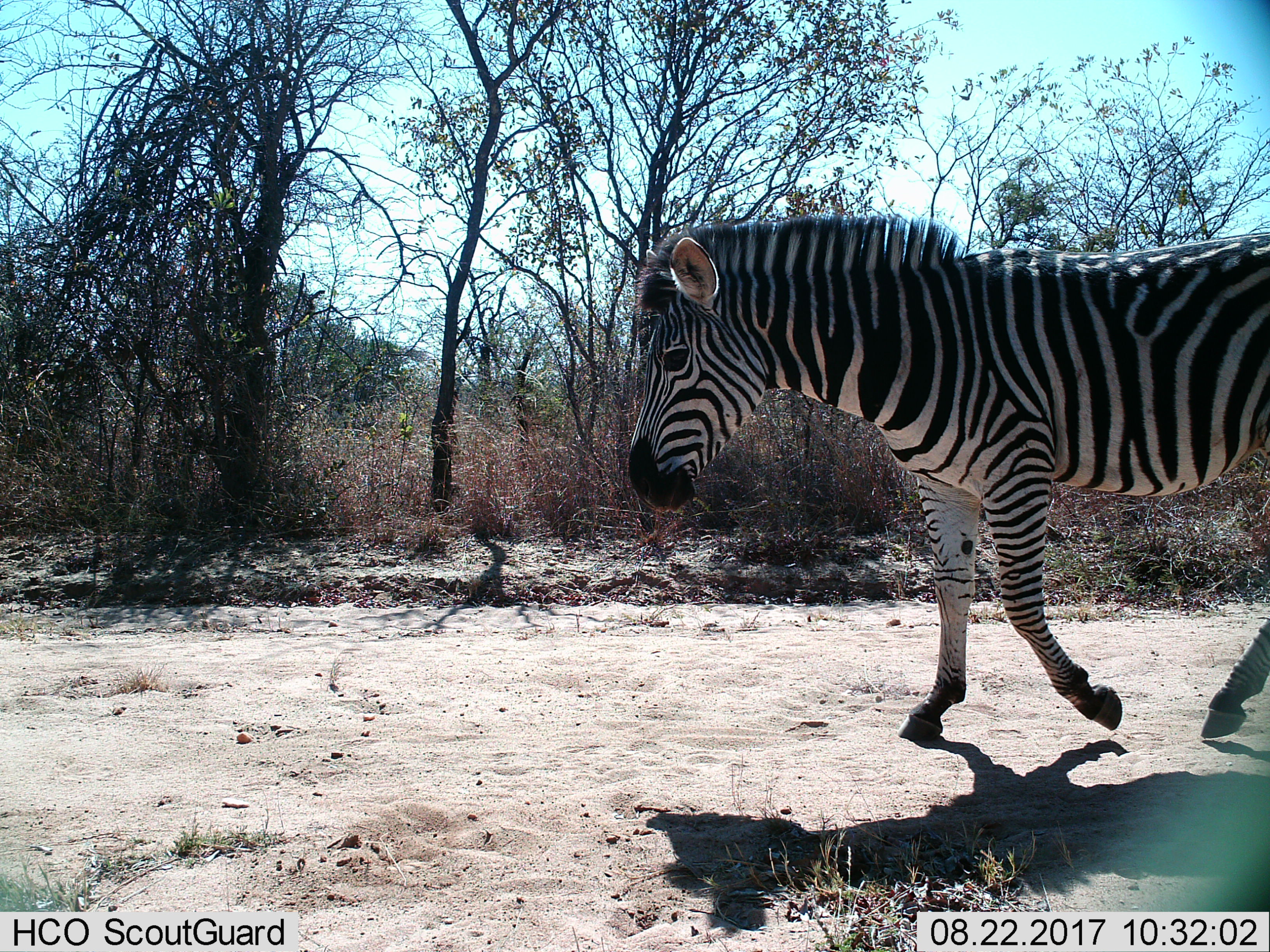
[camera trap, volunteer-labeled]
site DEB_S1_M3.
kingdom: Animalia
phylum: Chordata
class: Mammalia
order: Perissodactyla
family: Equidae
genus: Equus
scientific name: Equus quagga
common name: plains zebra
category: zebraplains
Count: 1.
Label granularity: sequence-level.